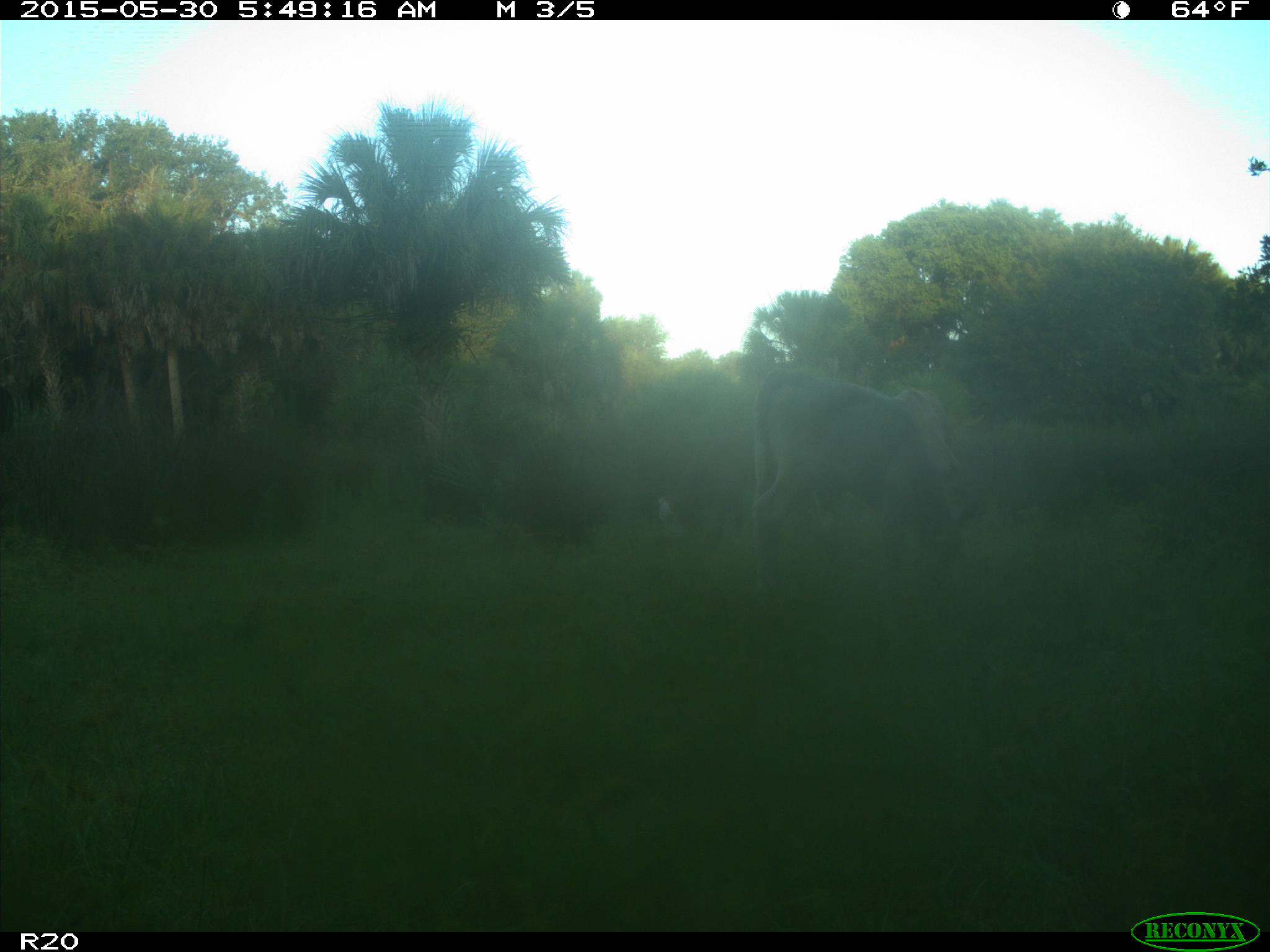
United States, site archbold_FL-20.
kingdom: Animalia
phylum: Chordata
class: Mammalia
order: Artiodactyla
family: Bovidae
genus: Bos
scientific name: Bos taurus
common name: domestic cow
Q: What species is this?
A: Bos taurus (domestic cow).